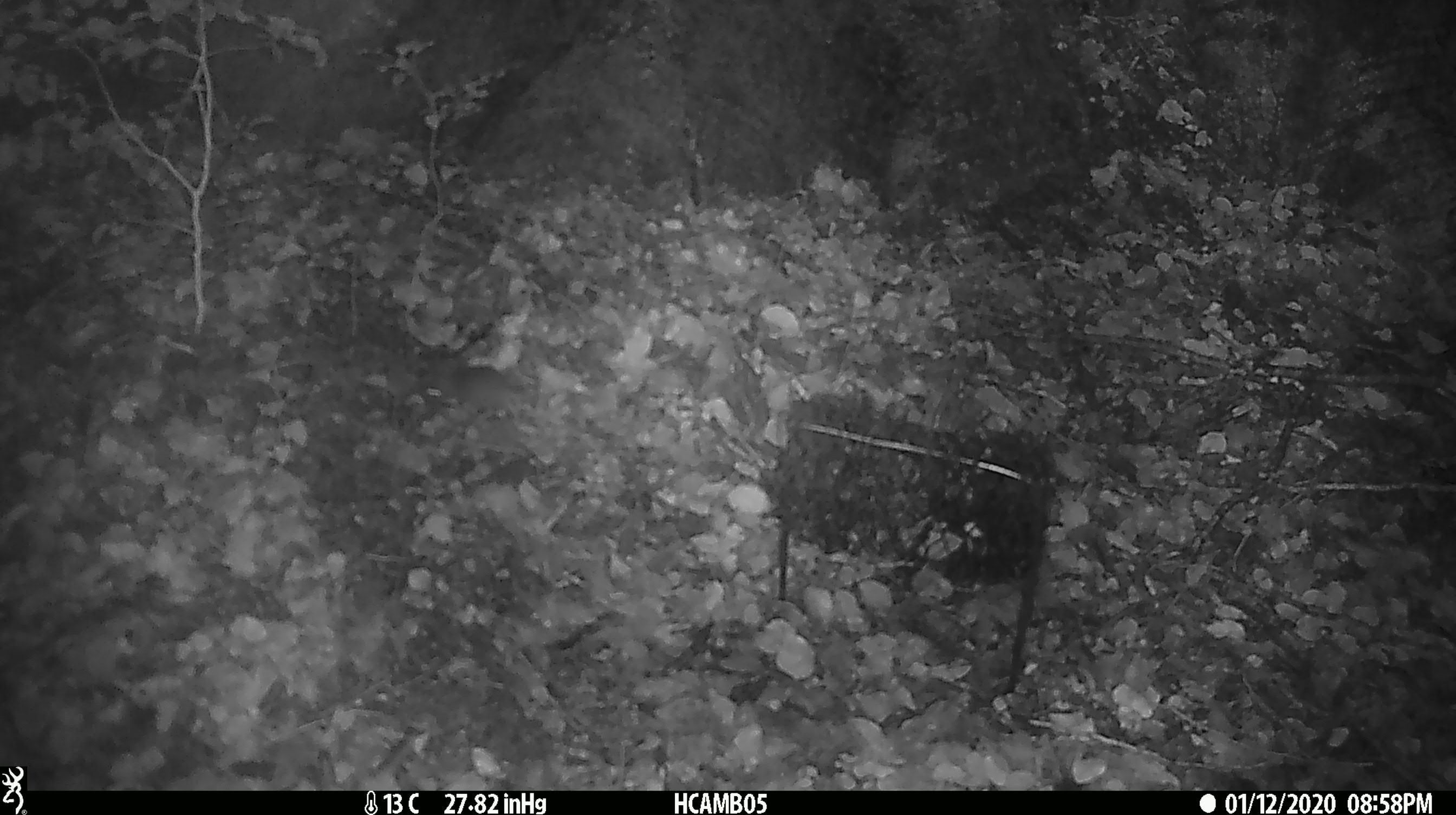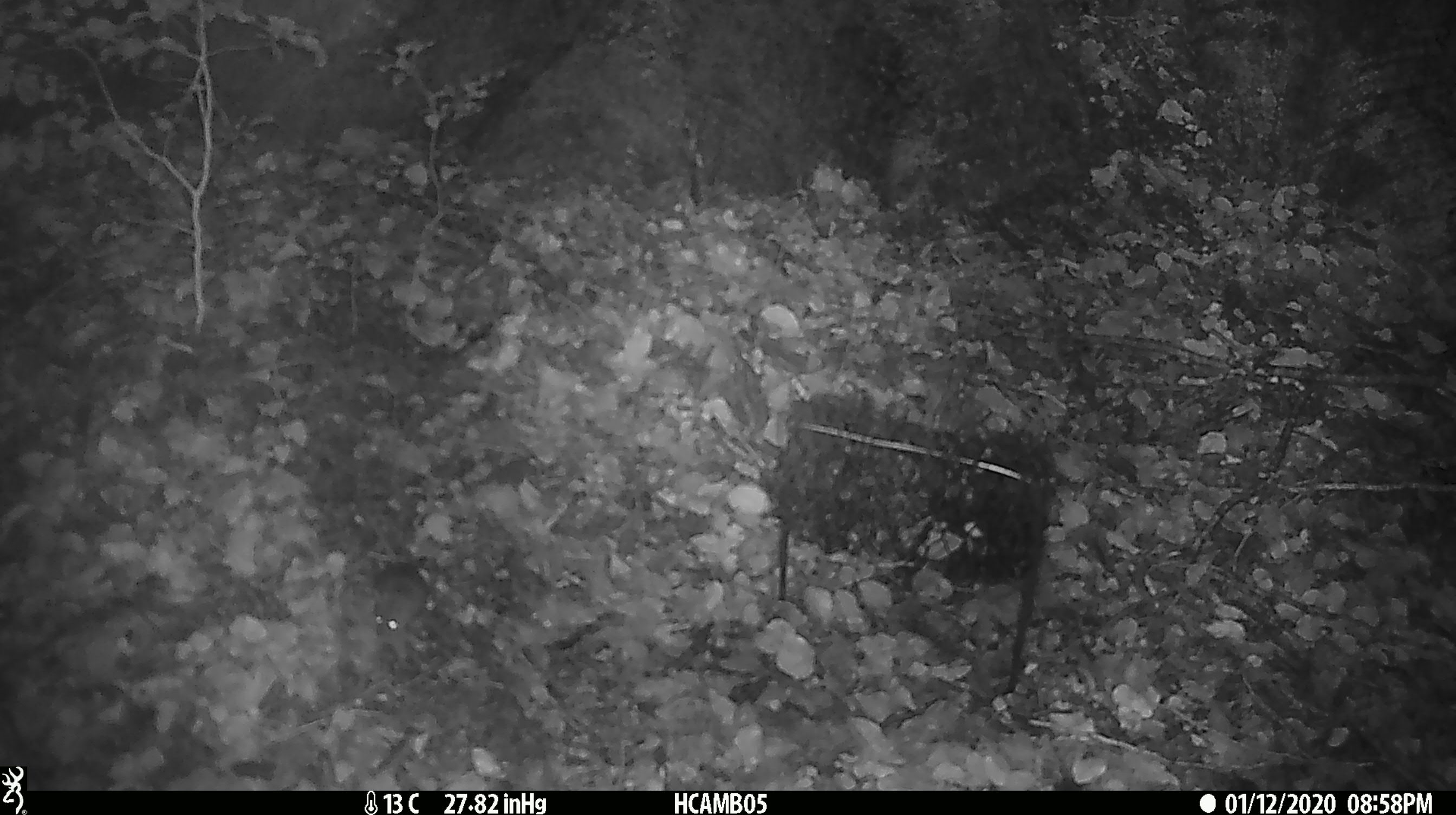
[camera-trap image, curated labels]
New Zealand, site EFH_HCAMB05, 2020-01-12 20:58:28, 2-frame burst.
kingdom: Animalia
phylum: Chordata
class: Mammalia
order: Rodentia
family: Muridae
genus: Mus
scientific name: Mus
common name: mouse